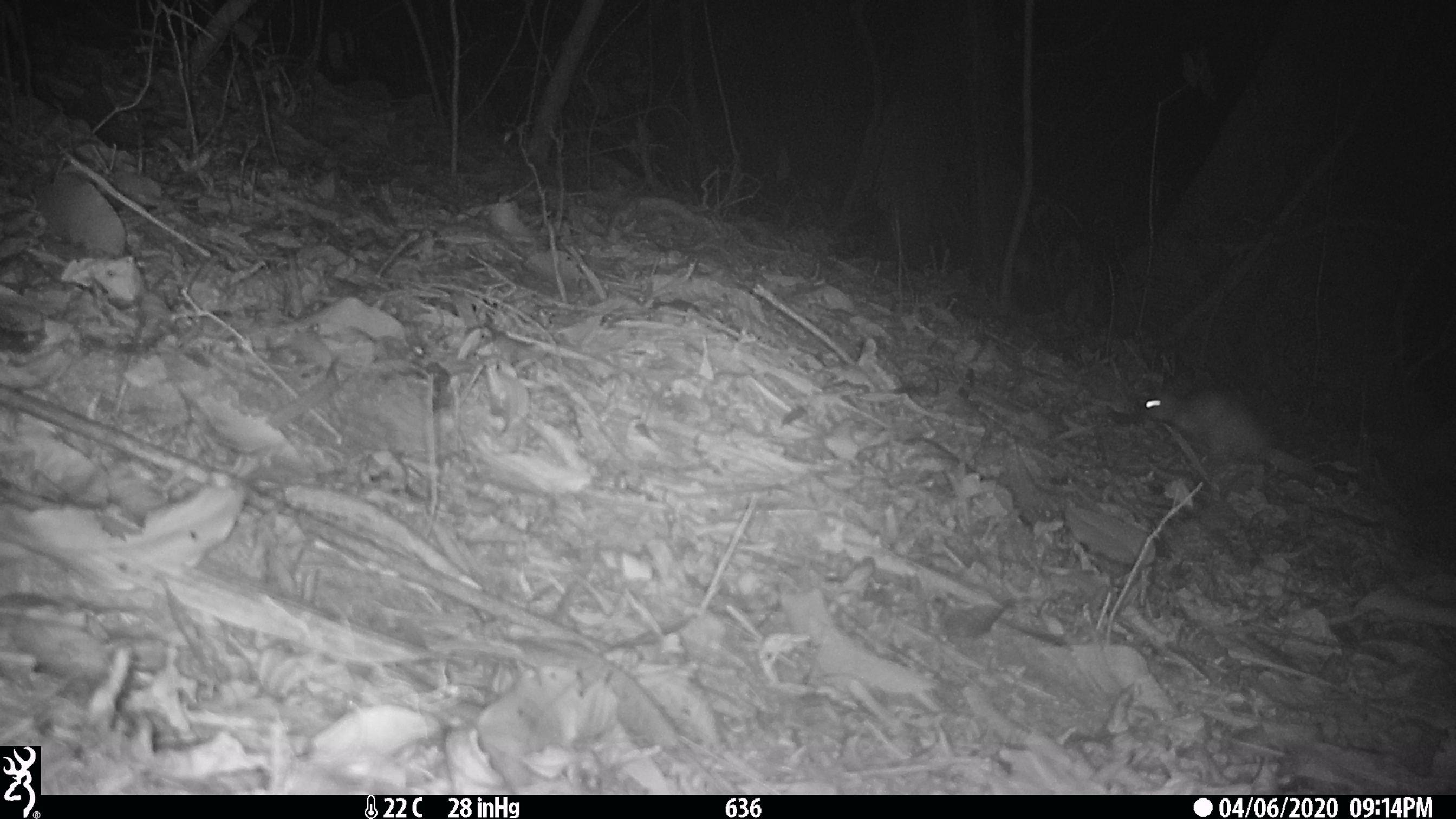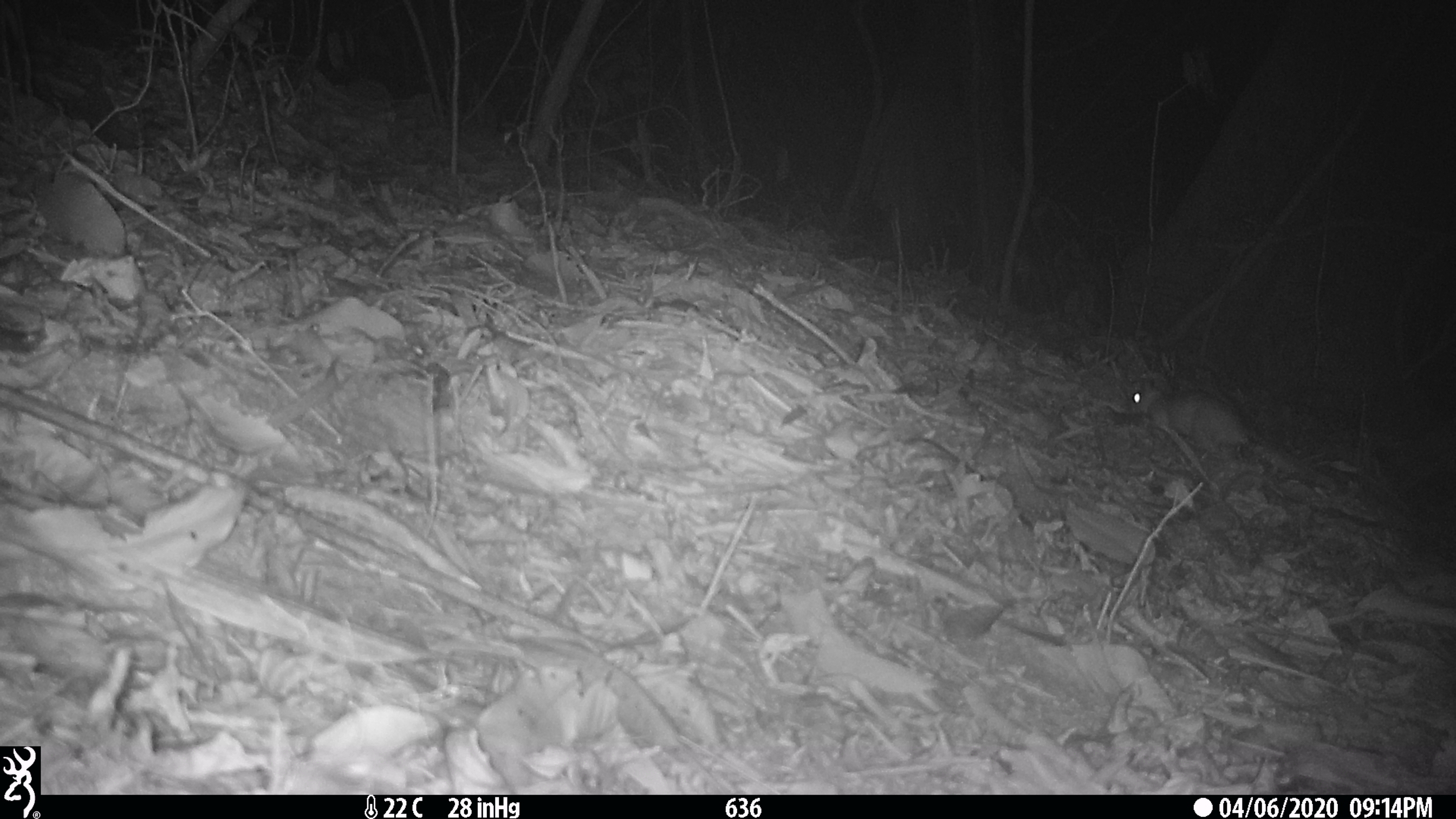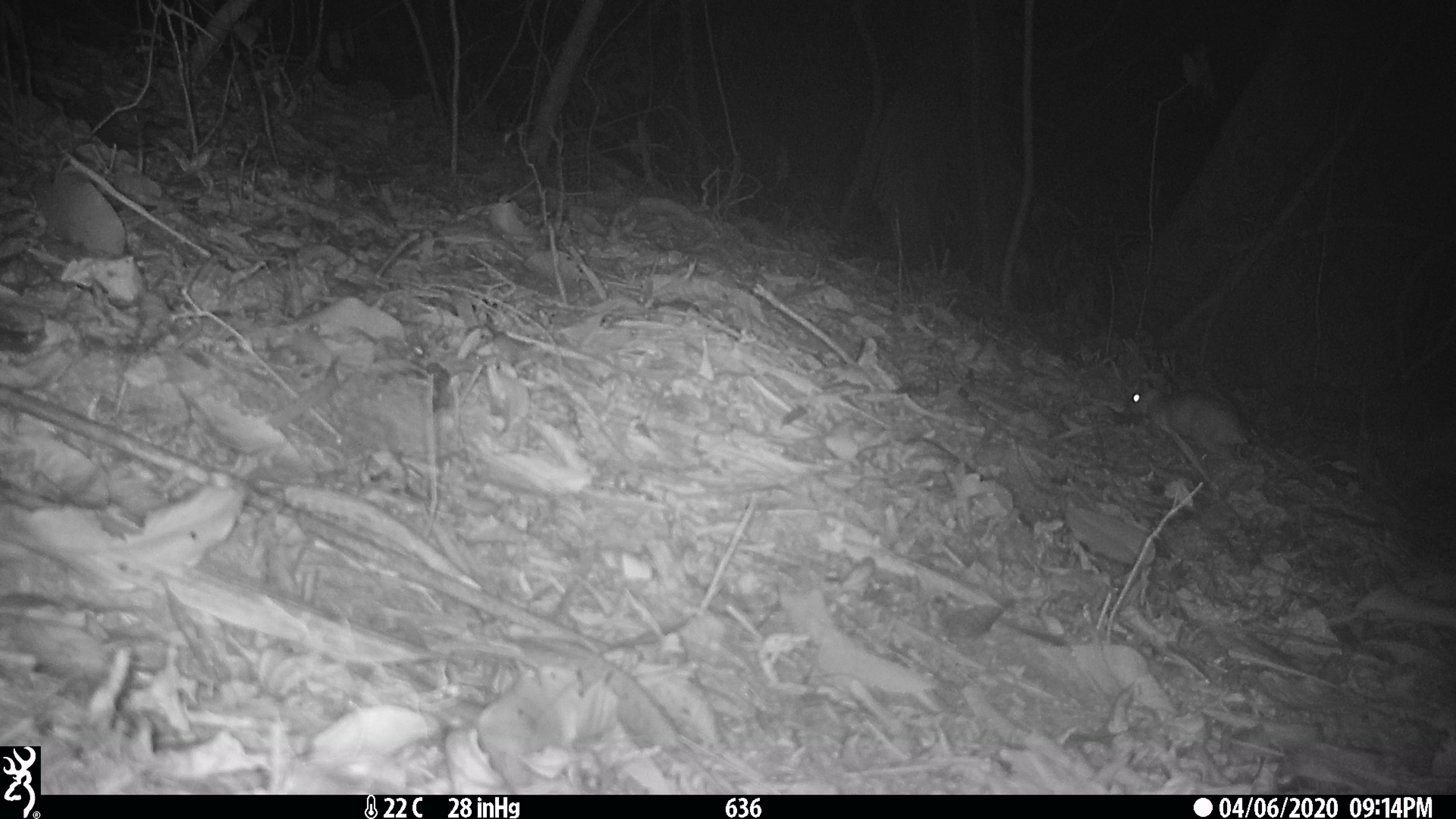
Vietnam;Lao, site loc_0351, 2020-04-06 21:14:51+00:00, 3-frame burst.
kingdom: Animalia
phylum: Chordata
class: Mammalia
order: Rodentia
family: Muridae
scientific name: Muridae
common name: old-world mice and rats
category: unidentified murid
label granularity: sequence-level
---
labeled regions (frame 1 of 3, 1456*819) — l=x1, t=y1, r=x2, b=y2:
unidentified murid: l=1137, t=384, r=1316, b=484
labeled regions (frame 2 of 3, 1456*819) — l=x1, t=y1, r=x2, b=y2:
unidentified murid: l=1119, t=378, r=1330, b=484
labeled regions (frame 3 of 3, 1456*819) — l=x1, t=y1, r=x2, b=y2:
unidentified murid: l=1120, t=379, r=1314, b=487